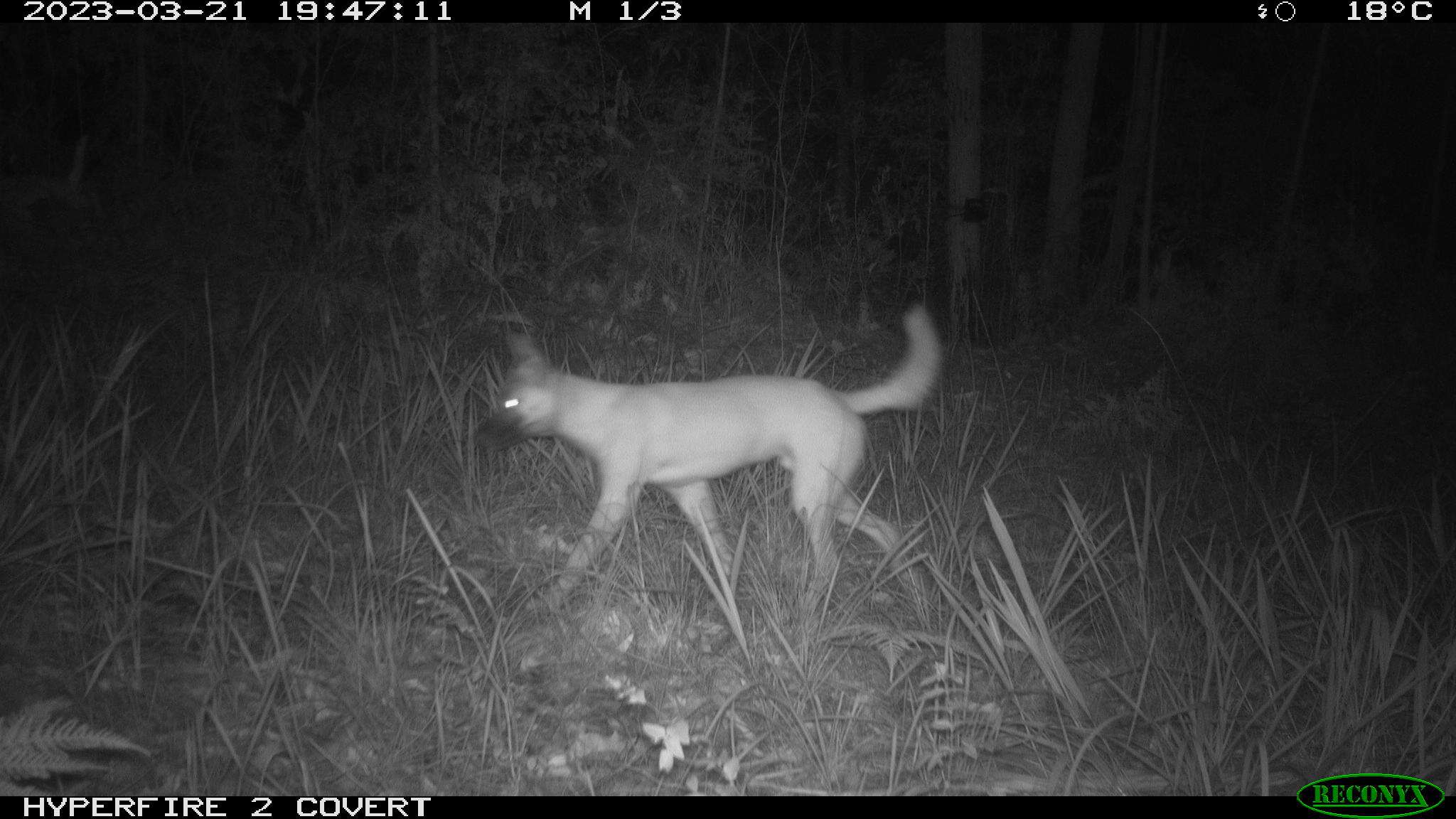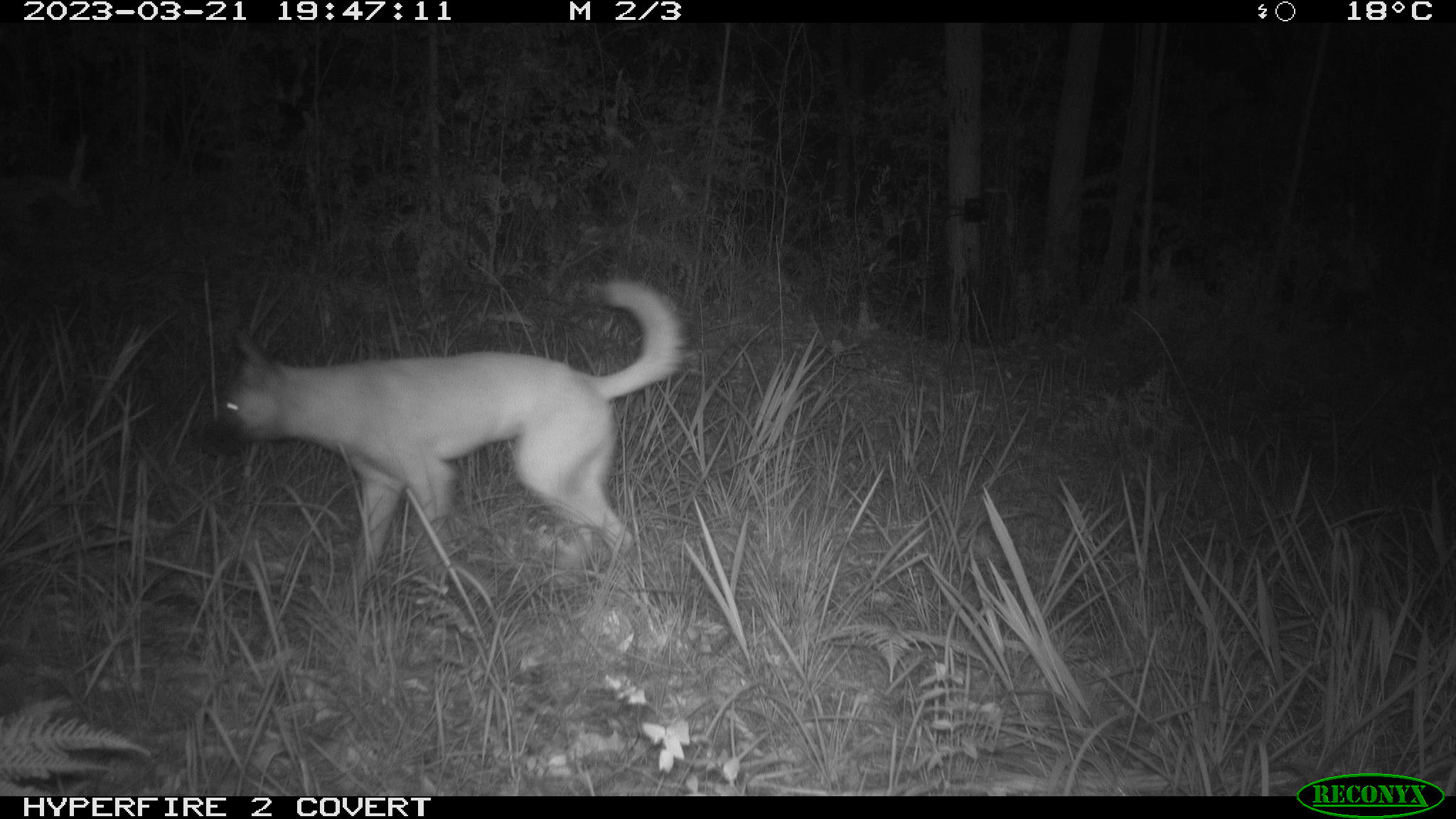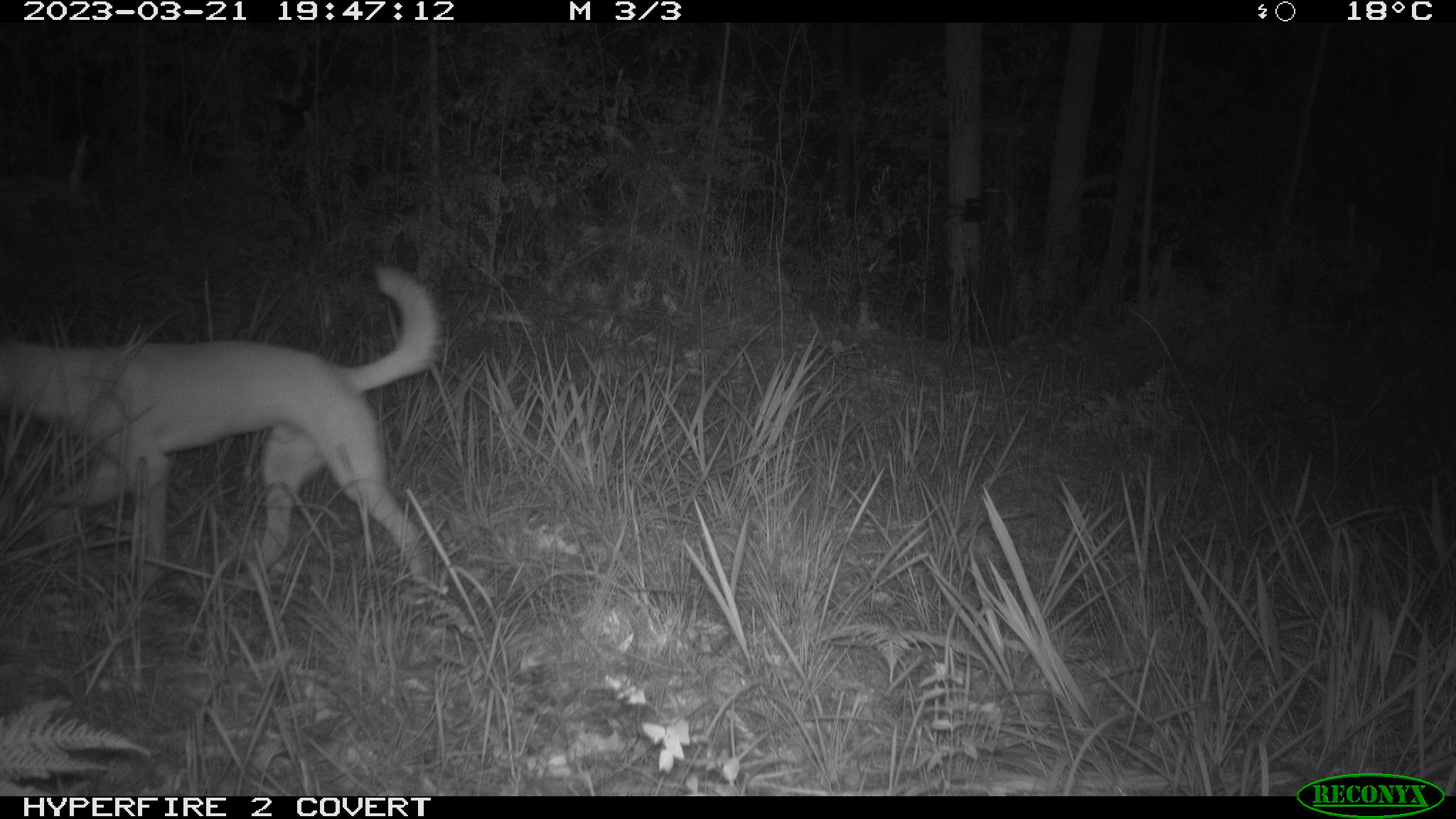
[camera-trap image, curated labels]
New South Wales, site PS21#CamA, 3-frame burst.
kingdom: Animalia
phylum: Chordata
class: Mammalia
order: Carnivora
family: Canidae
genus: Canis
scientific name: Canis familiaris dingo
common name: dingo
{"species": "dingo (Canis familiaris dingo)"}